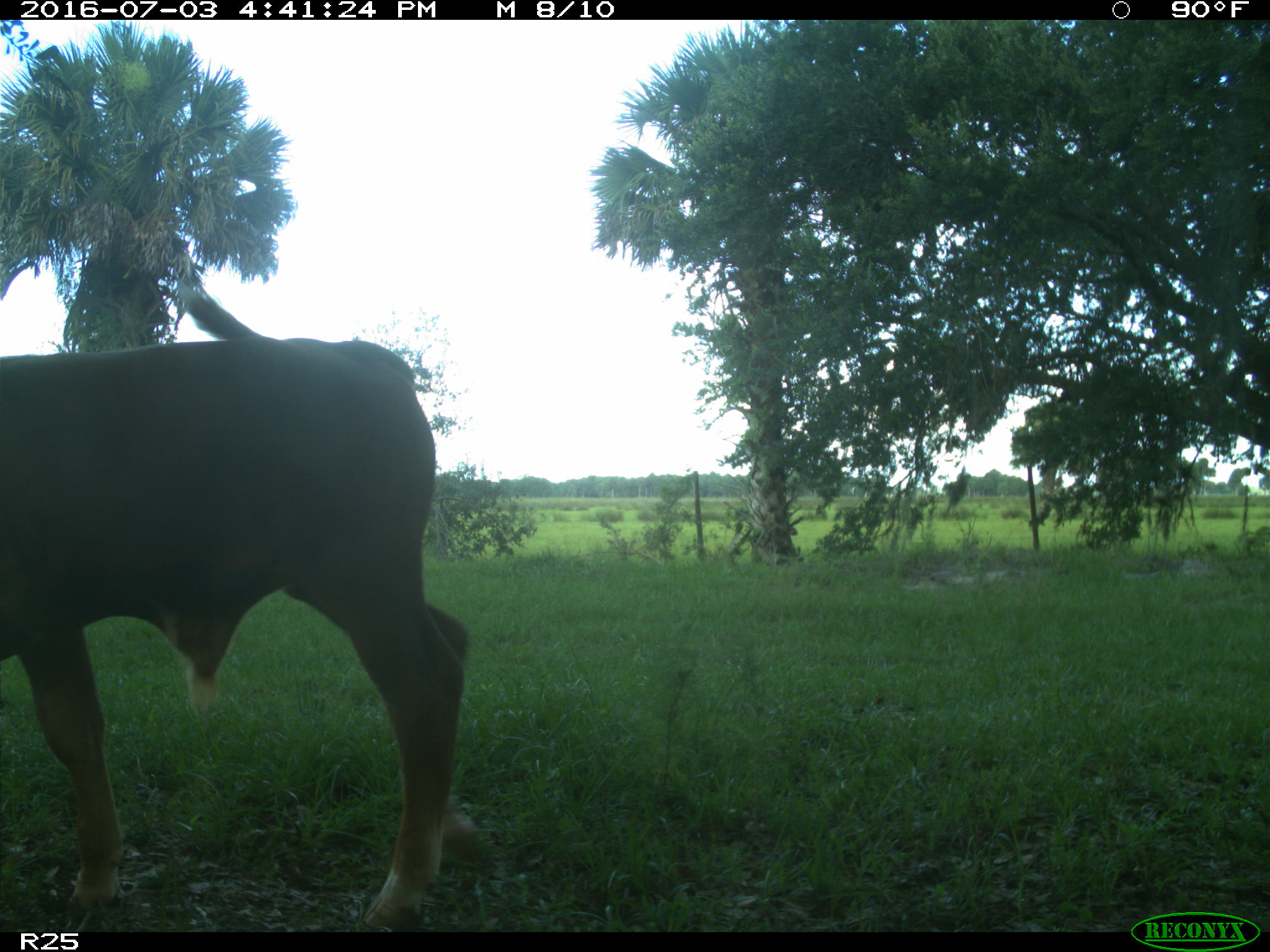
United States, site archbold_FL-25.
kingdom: Animalia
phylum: Chordata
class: Mammalia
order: Artiodactyla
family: Bovidae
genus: Bos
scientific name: Bos taurus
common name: domestic cow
Bos taurus (domestic cow).